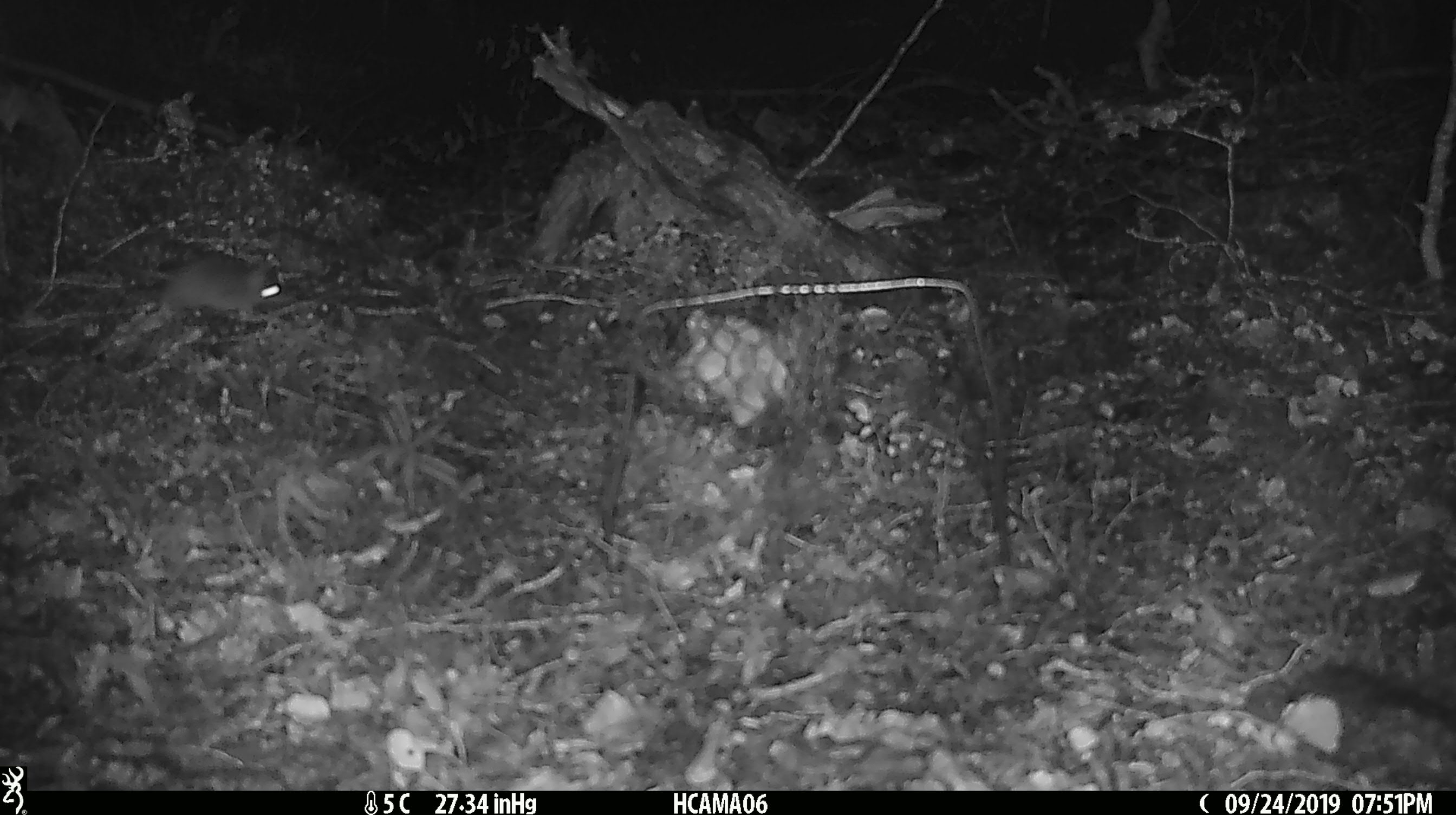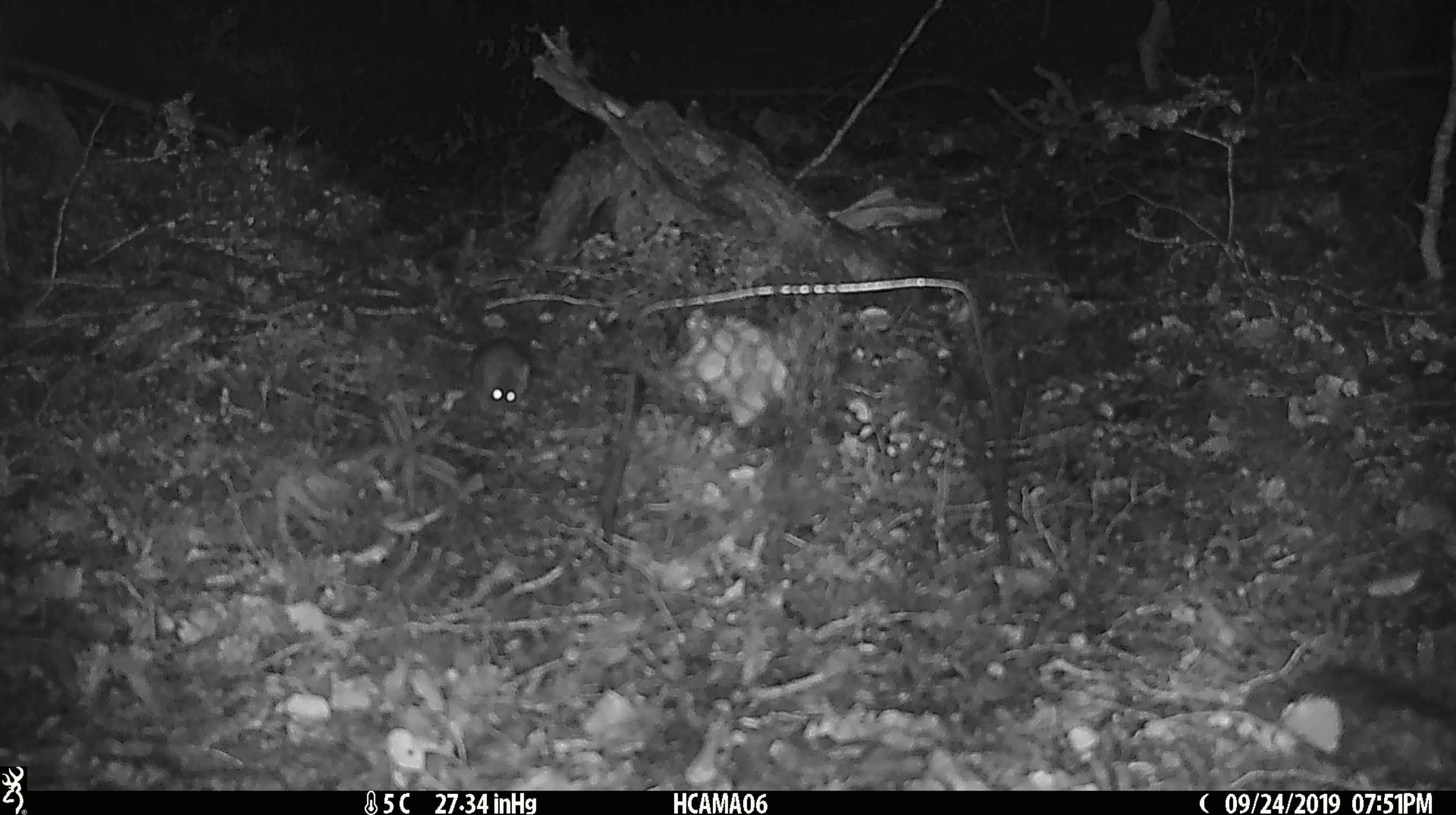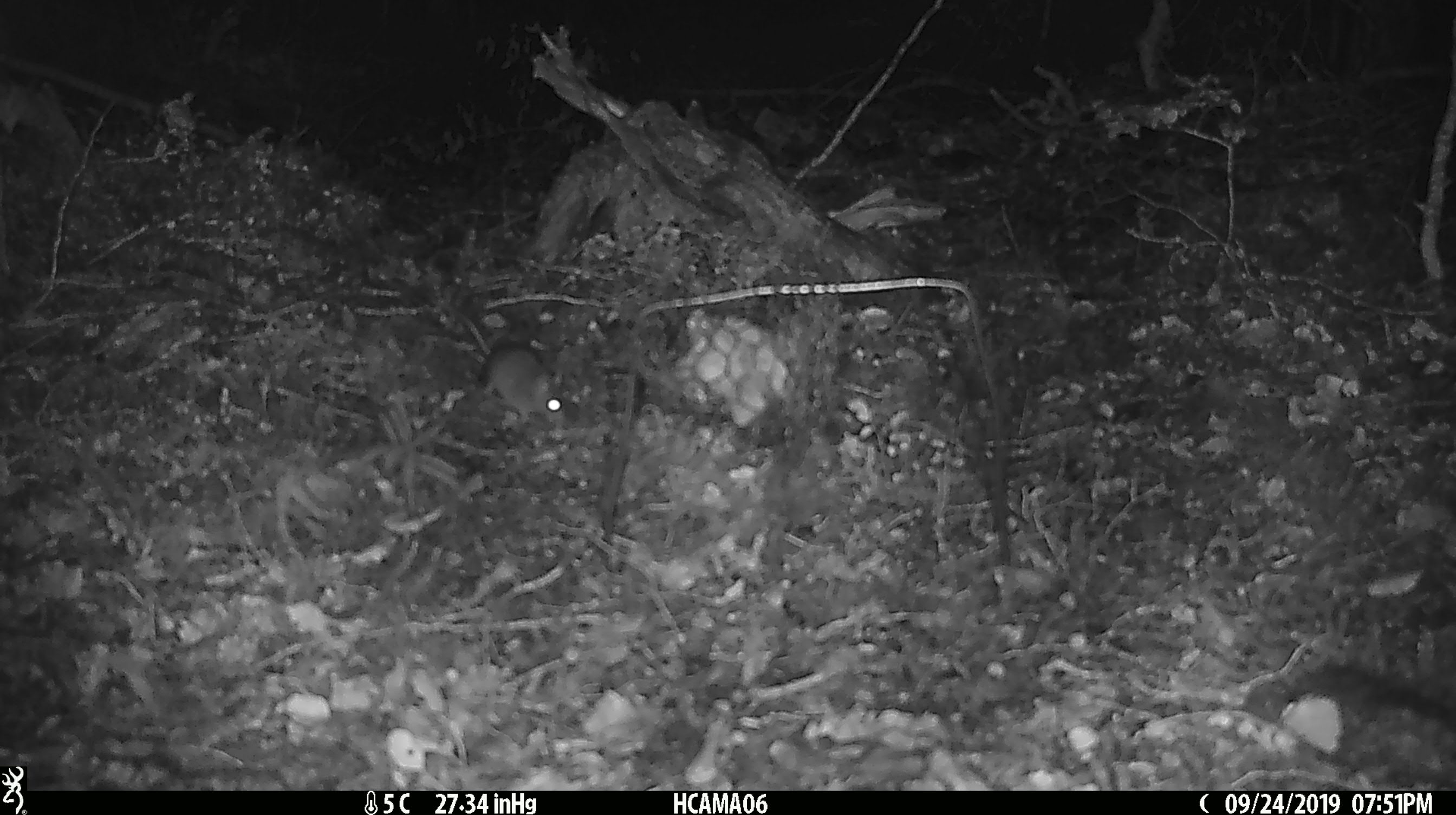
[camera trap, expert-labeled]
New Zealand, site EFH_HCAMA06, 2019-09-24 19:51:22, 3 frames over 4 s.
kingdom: Animalia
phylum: Chordata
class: Mammalia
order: Rodentia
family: Muridae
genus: Mus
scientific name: Mus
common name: mouse